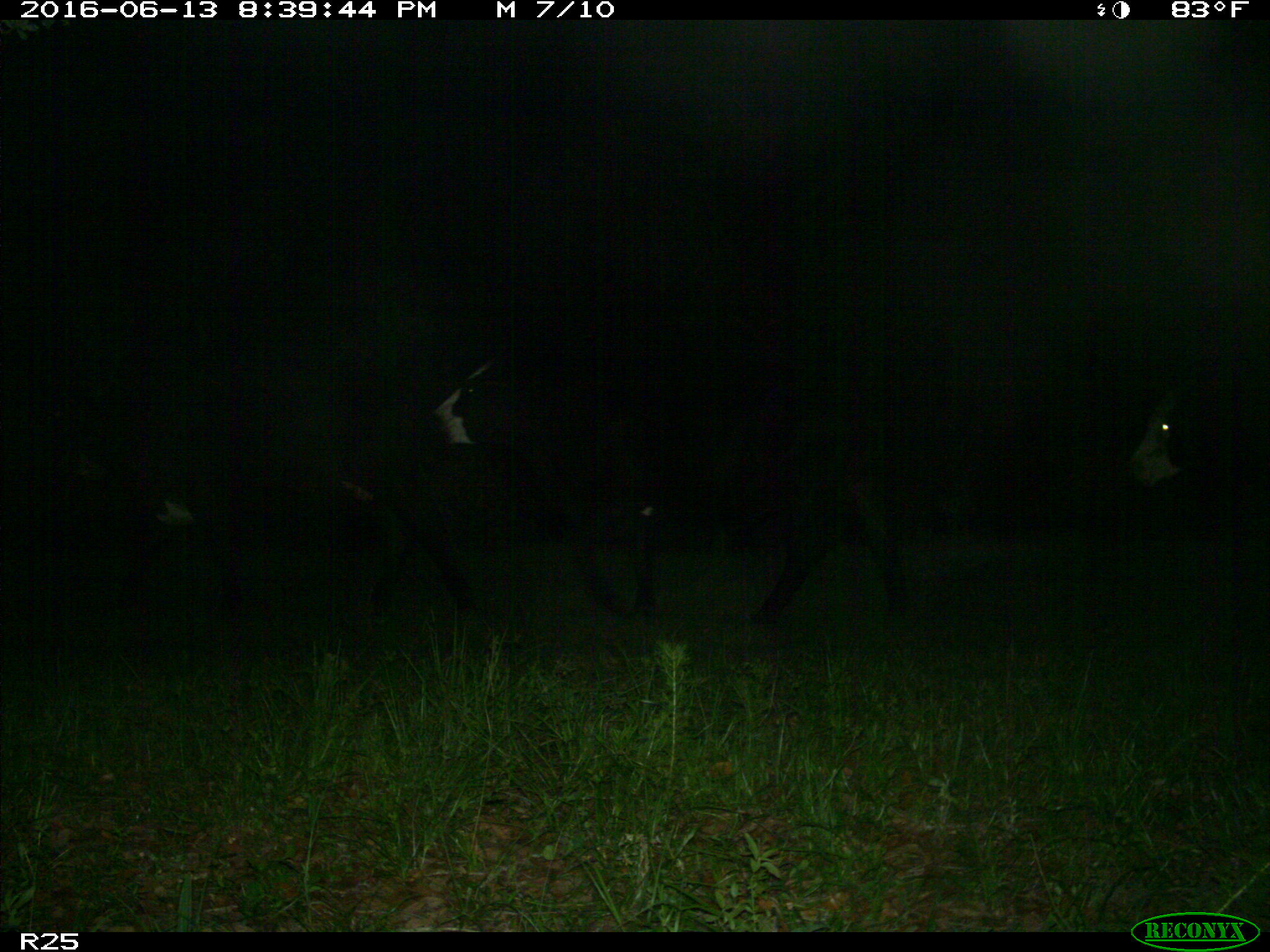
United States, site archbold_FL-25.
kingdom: Animalia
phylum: Chordata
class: Mammalia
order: Artiodactyla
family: Bovidae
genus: Bos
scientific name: Bos taurus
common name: domestic cow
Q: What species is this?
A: Bos taurus (domestic cow).